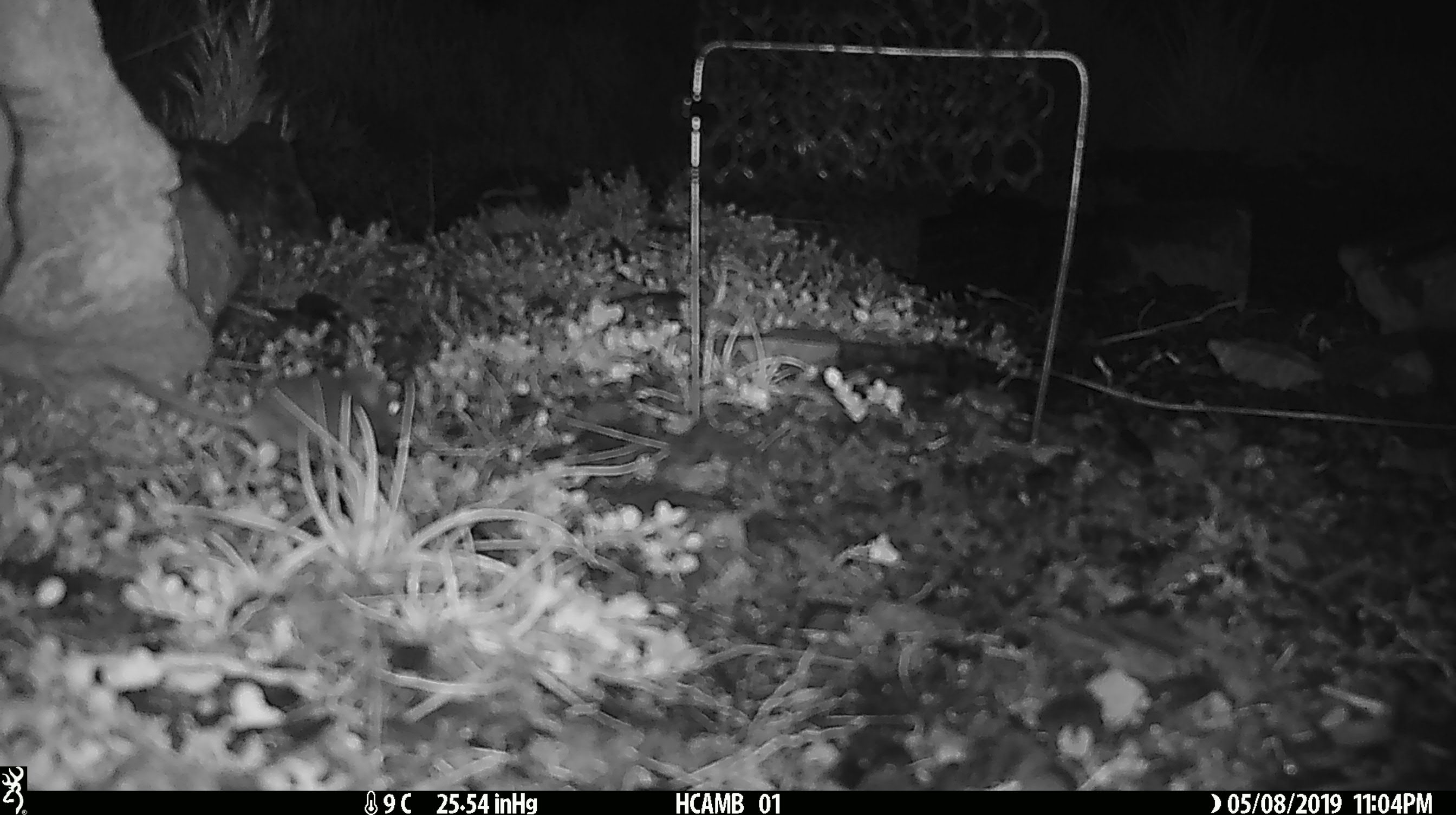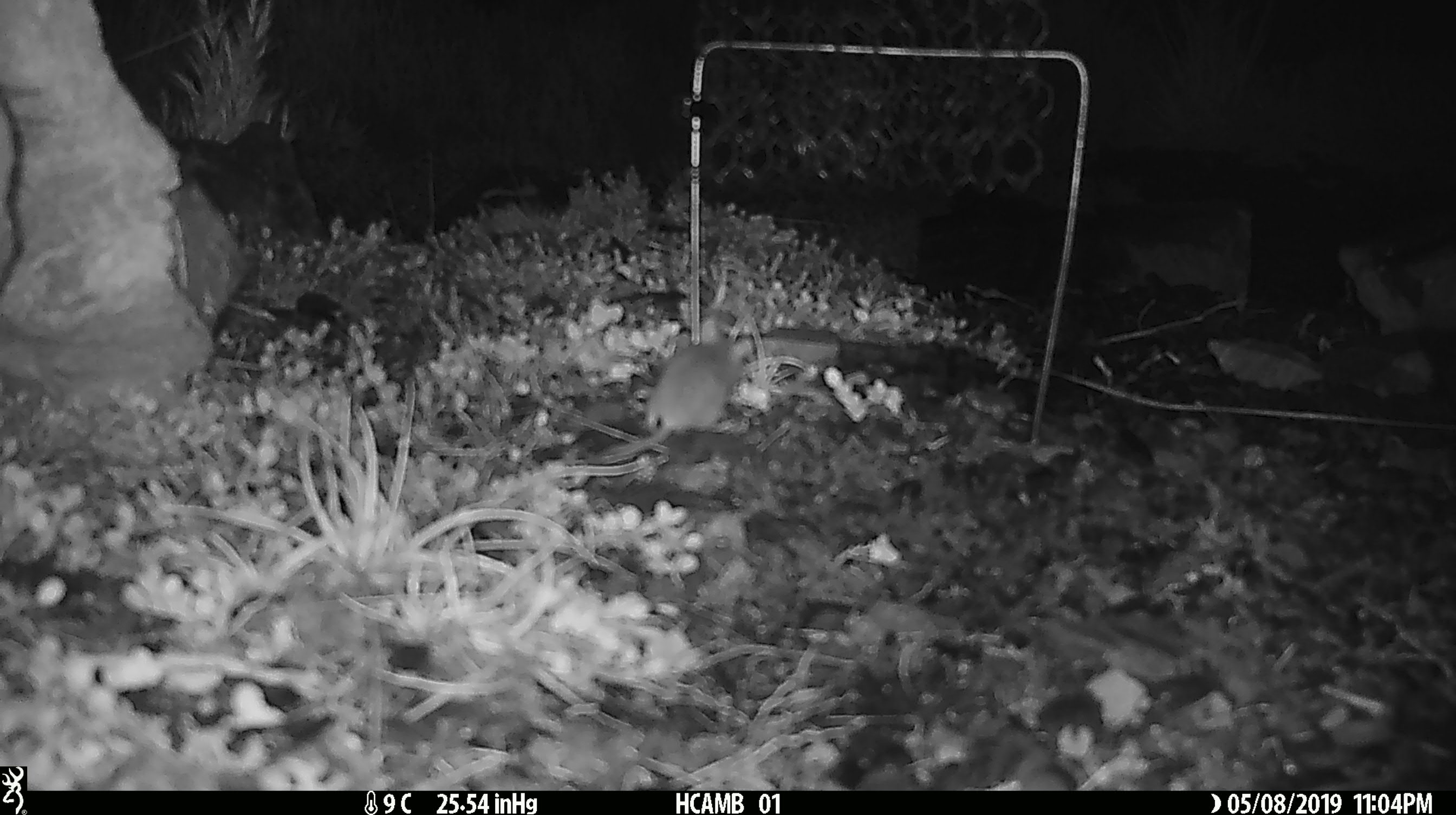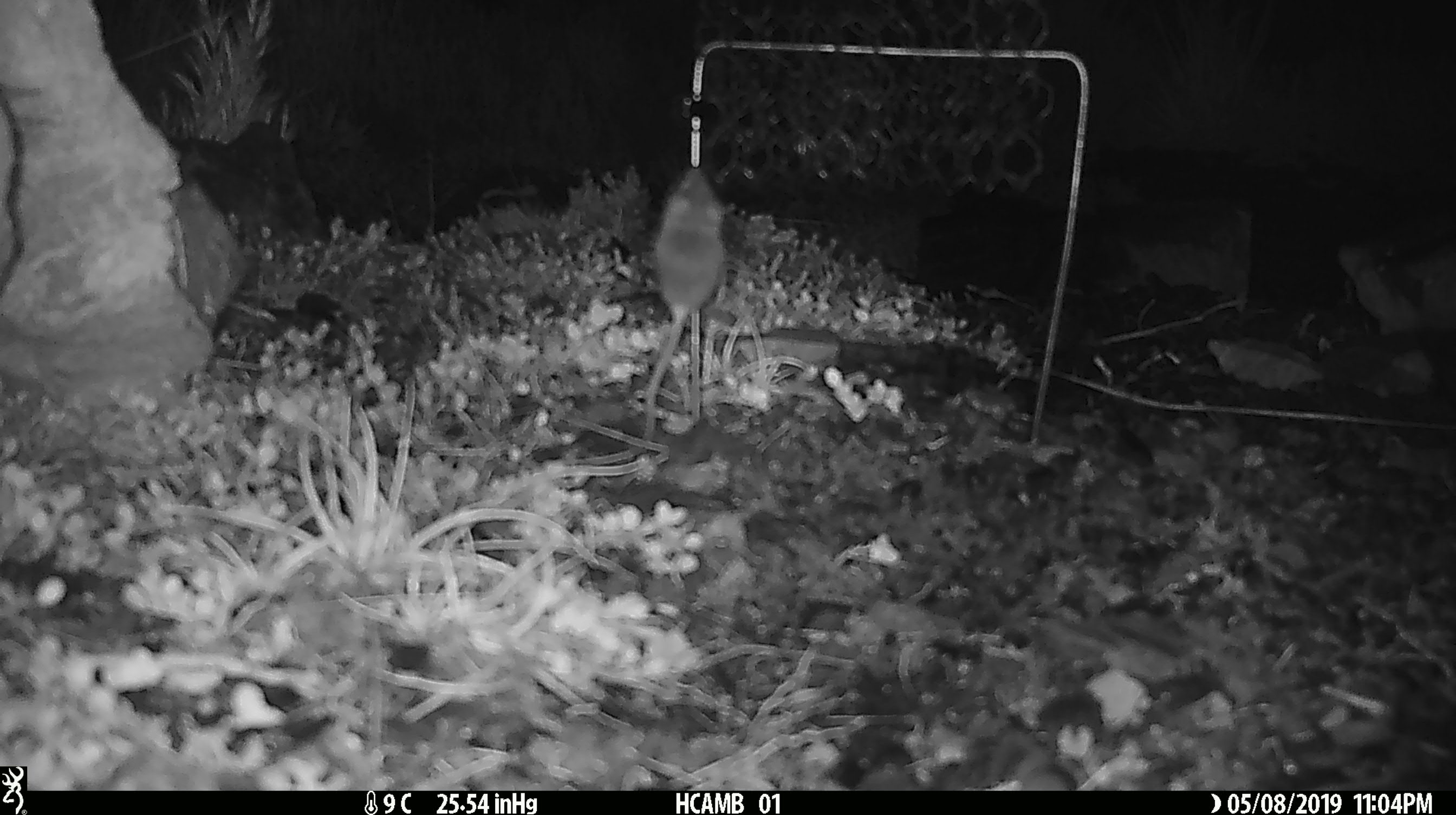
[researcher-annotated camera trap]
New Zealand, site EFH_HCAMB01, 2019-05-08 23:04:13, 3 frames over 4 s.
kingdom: Animalia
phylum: Chordata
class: Mammalia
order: Rodentia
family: Muridae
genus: Mus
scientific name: Mus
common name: mouse